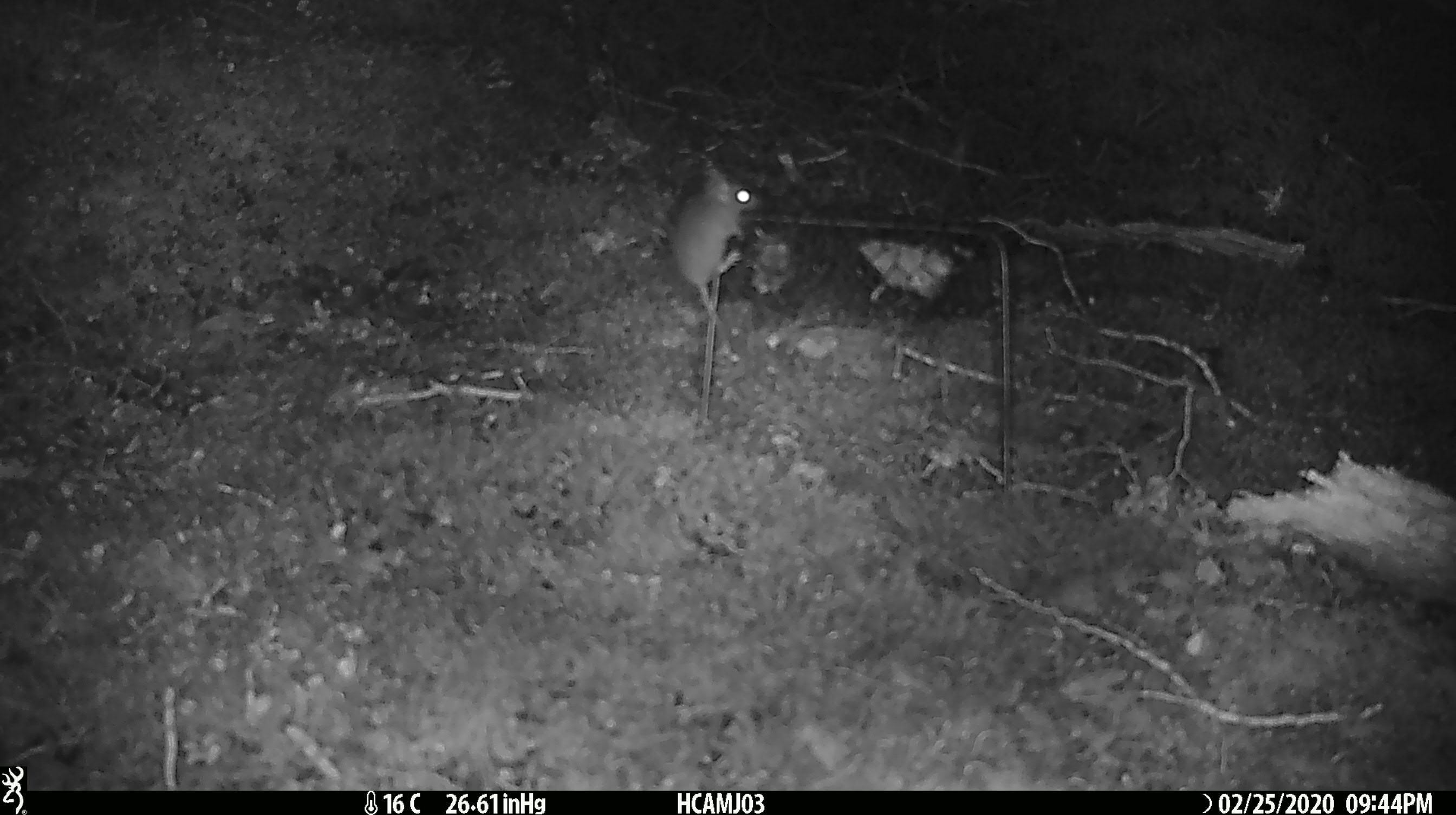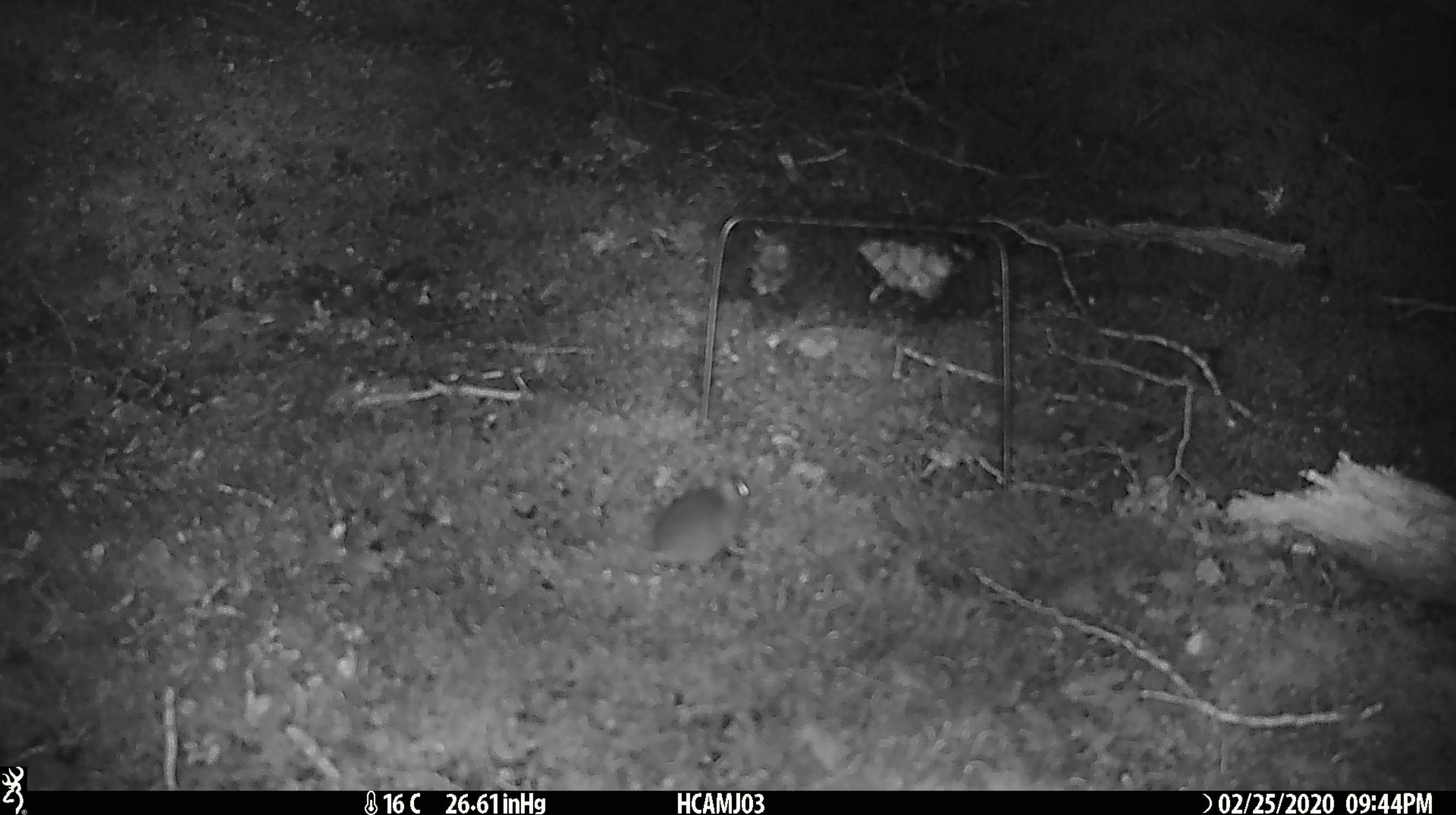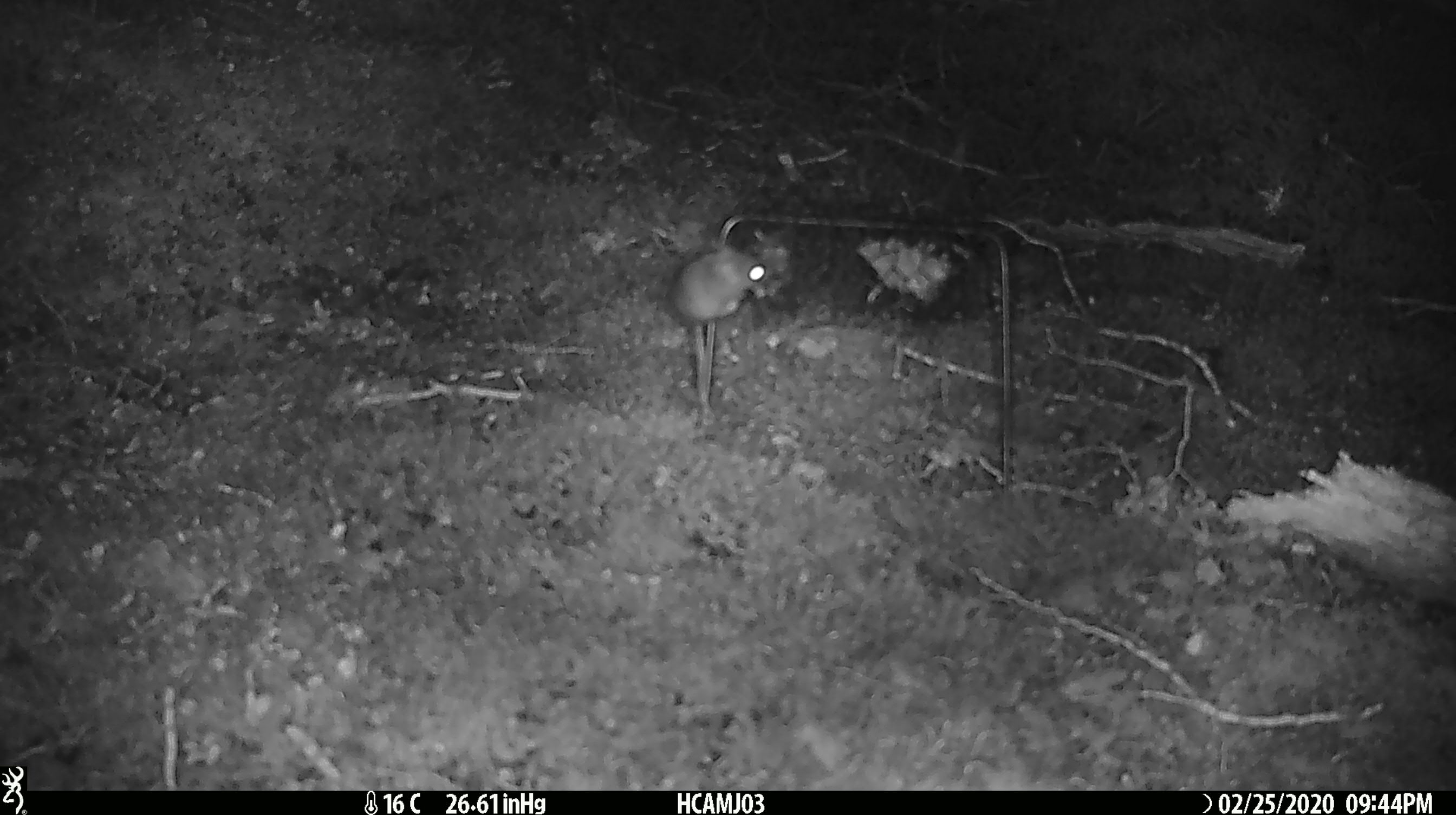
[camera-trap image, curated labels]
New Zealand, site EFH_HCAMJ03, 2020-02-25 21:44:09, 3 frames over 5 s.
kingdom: Animalia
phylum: Chordata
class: Mammalia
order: Rodentia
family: Muridae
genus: Mus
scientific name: Mus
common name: mouse